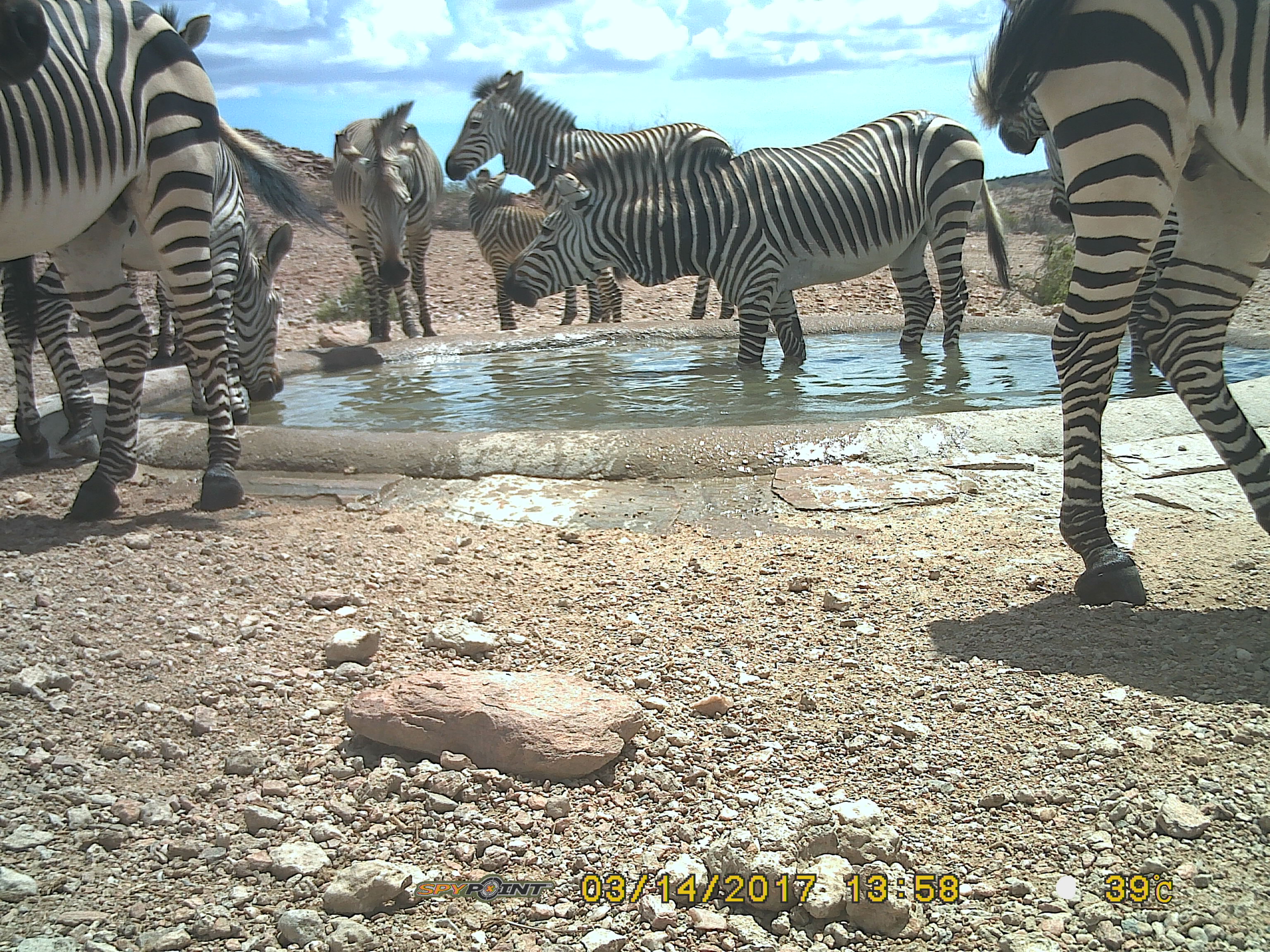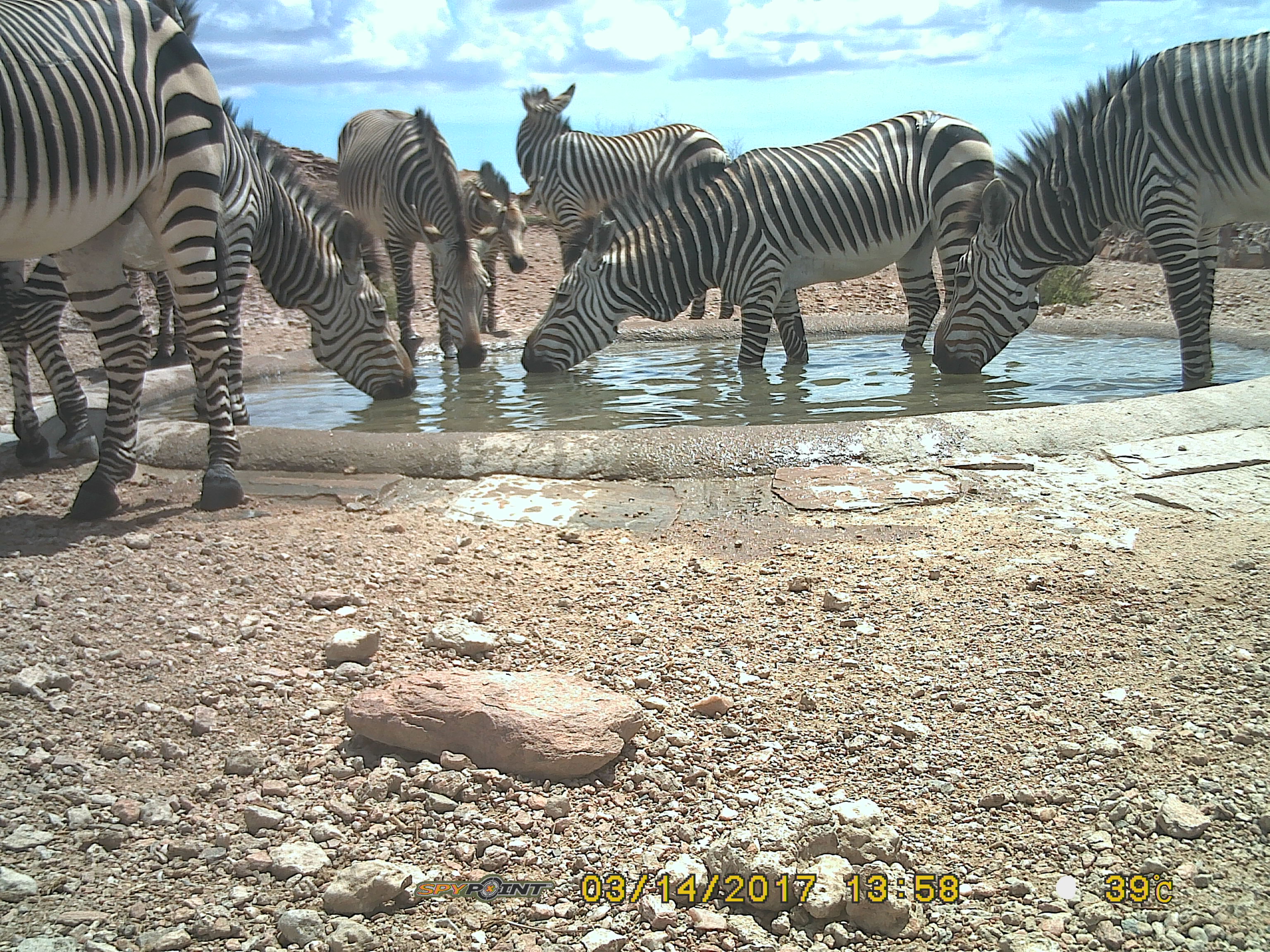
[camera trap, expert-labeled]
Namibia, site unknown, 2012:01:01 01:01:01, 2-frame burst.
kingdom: Animalia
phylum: Chordata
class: Mammalia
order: Perissodactyla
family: Equidae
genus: Equus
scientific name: Equus zebra hartmannae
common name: hartmann's mountain zebra